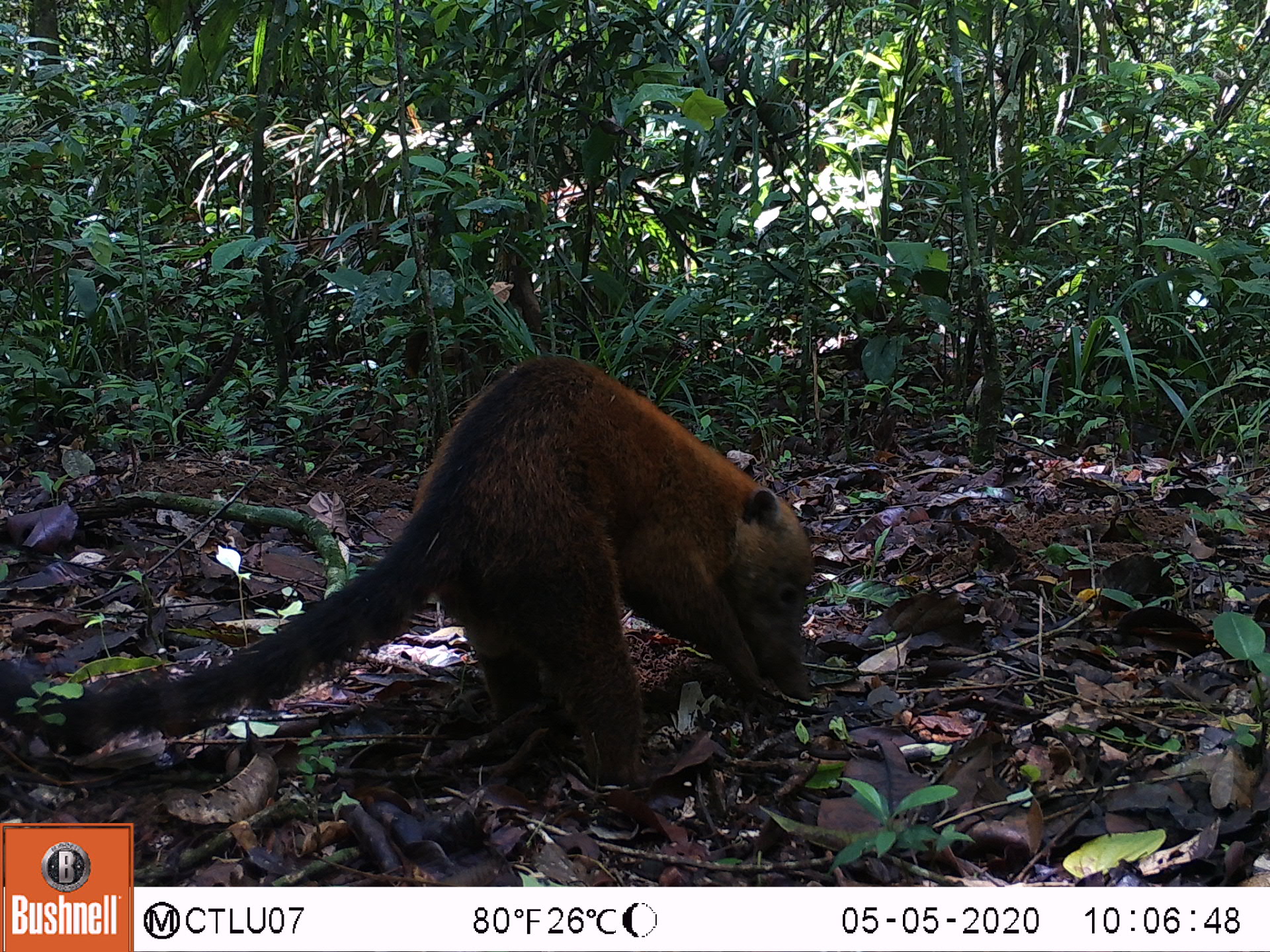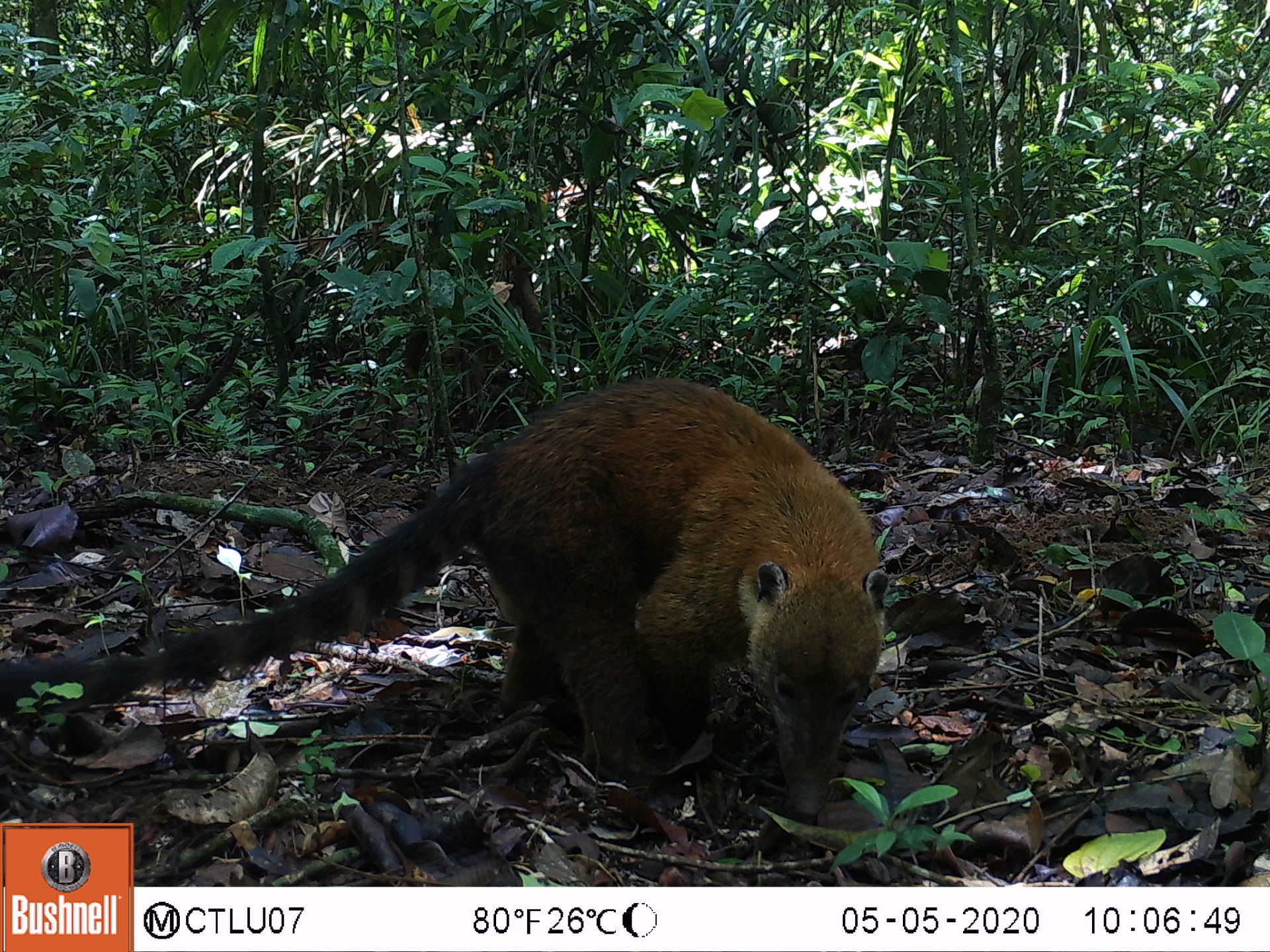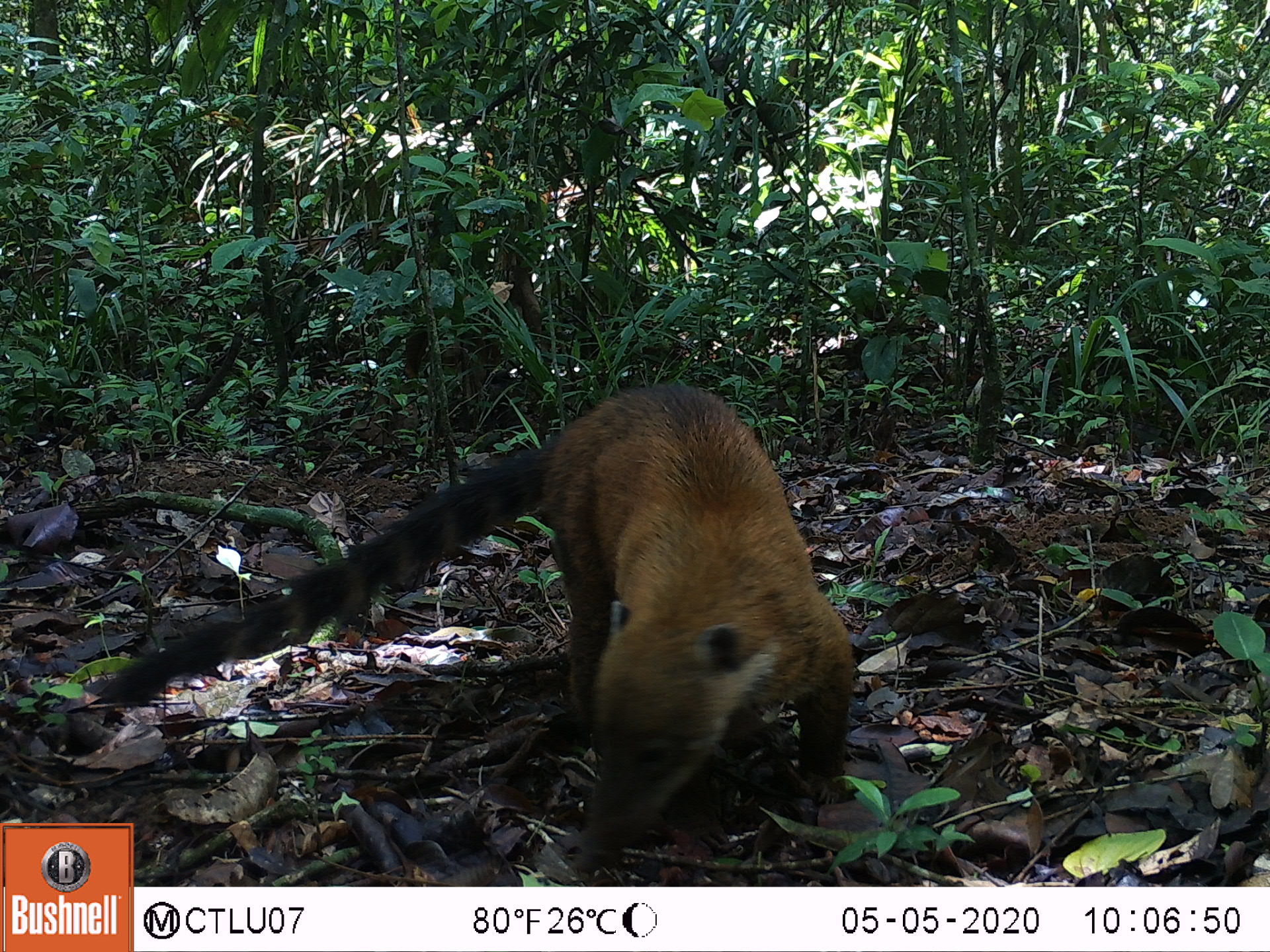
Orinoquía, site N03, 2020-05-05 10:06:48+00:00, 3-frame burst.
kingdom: Animalia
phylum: Chordata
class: Mammalia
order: Carnivora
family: Procyonidae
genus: Nasua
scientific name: Nasua nasua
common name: south american coati